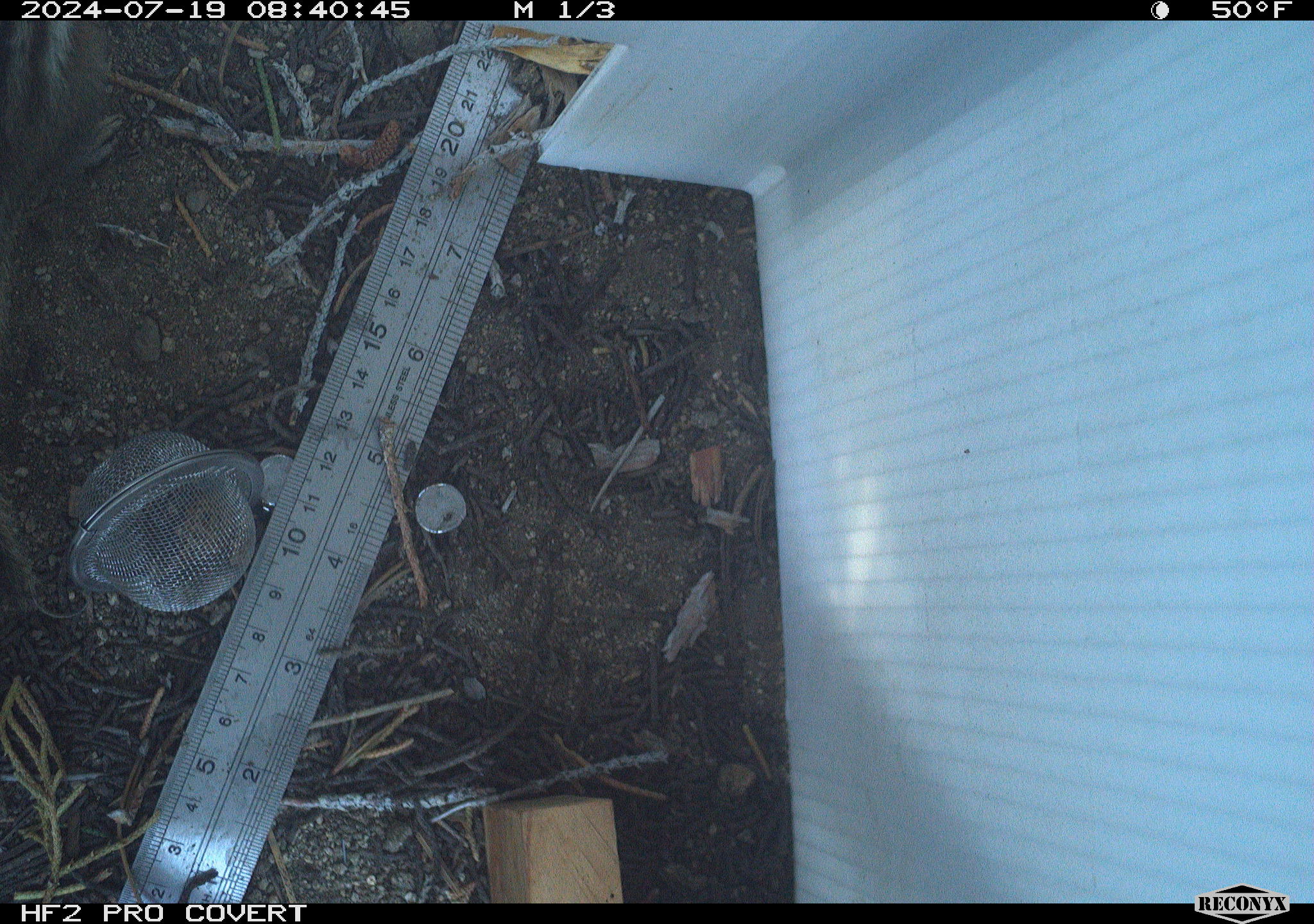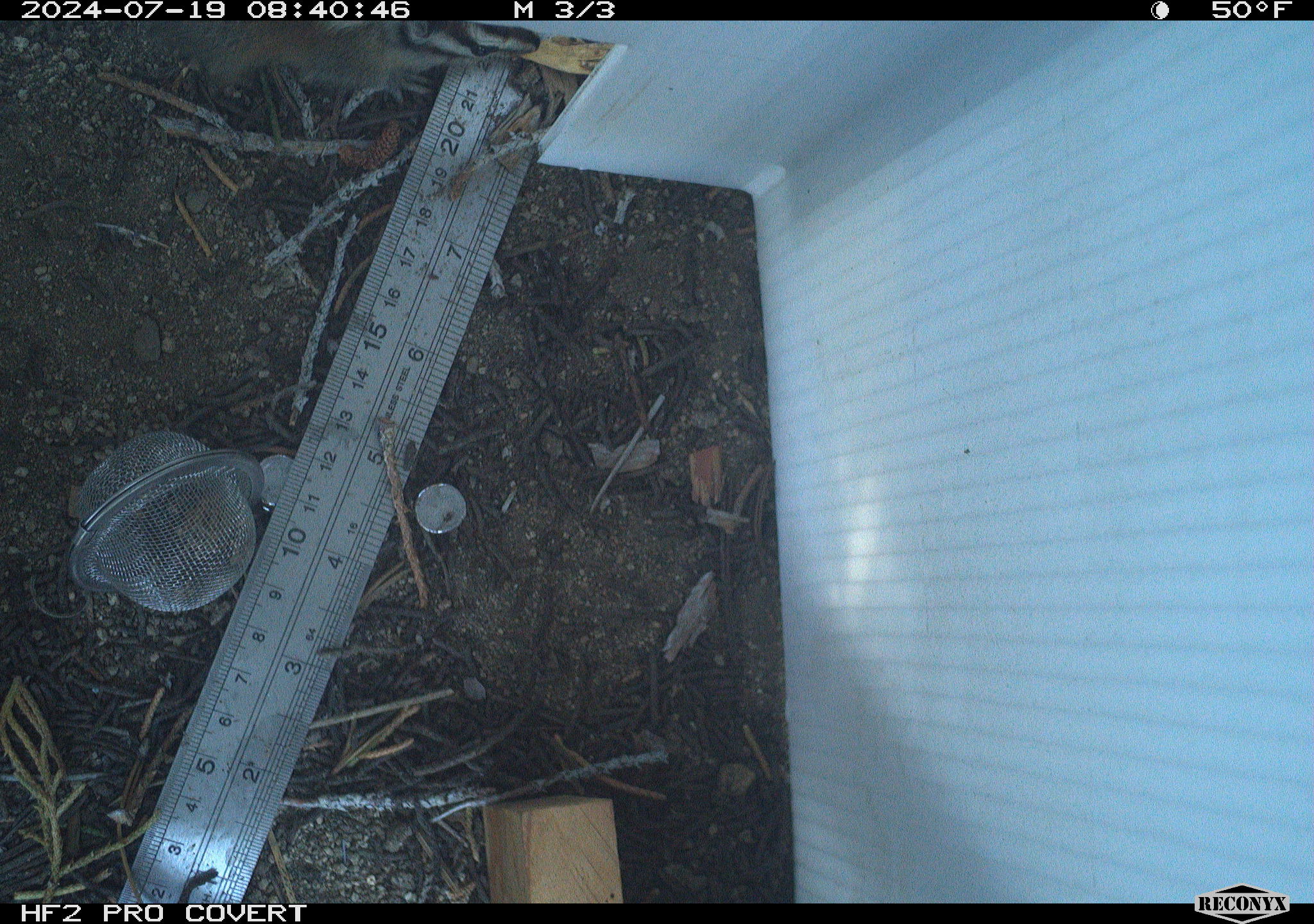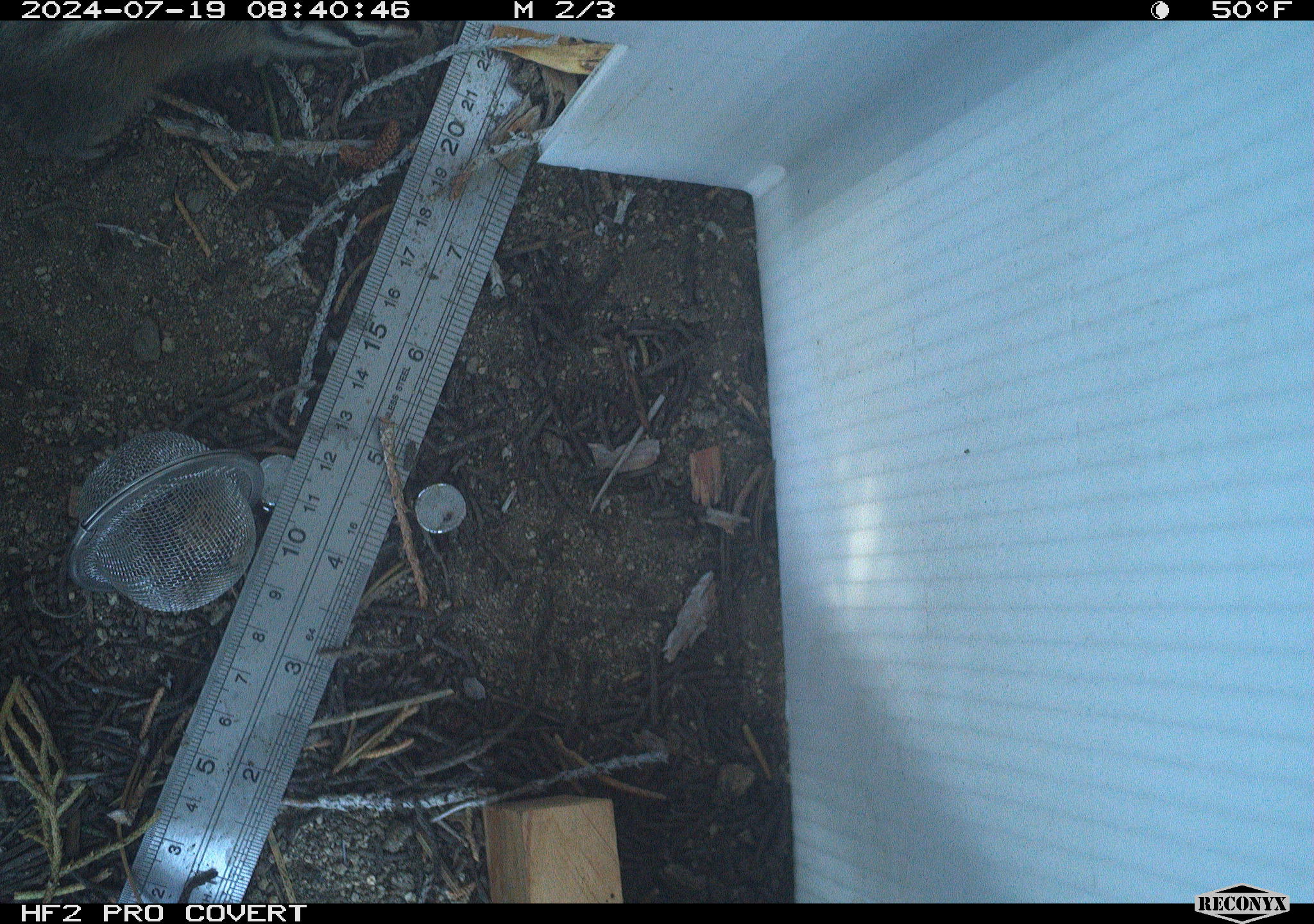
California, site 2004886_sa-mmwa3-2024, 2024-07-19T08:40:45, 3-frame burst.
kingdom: Animalia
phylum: Chordata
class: Mammalia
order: Rodentia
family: Sciuridae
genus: Neotamias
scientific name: Neotamias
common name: western chipmunks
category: neotamias species